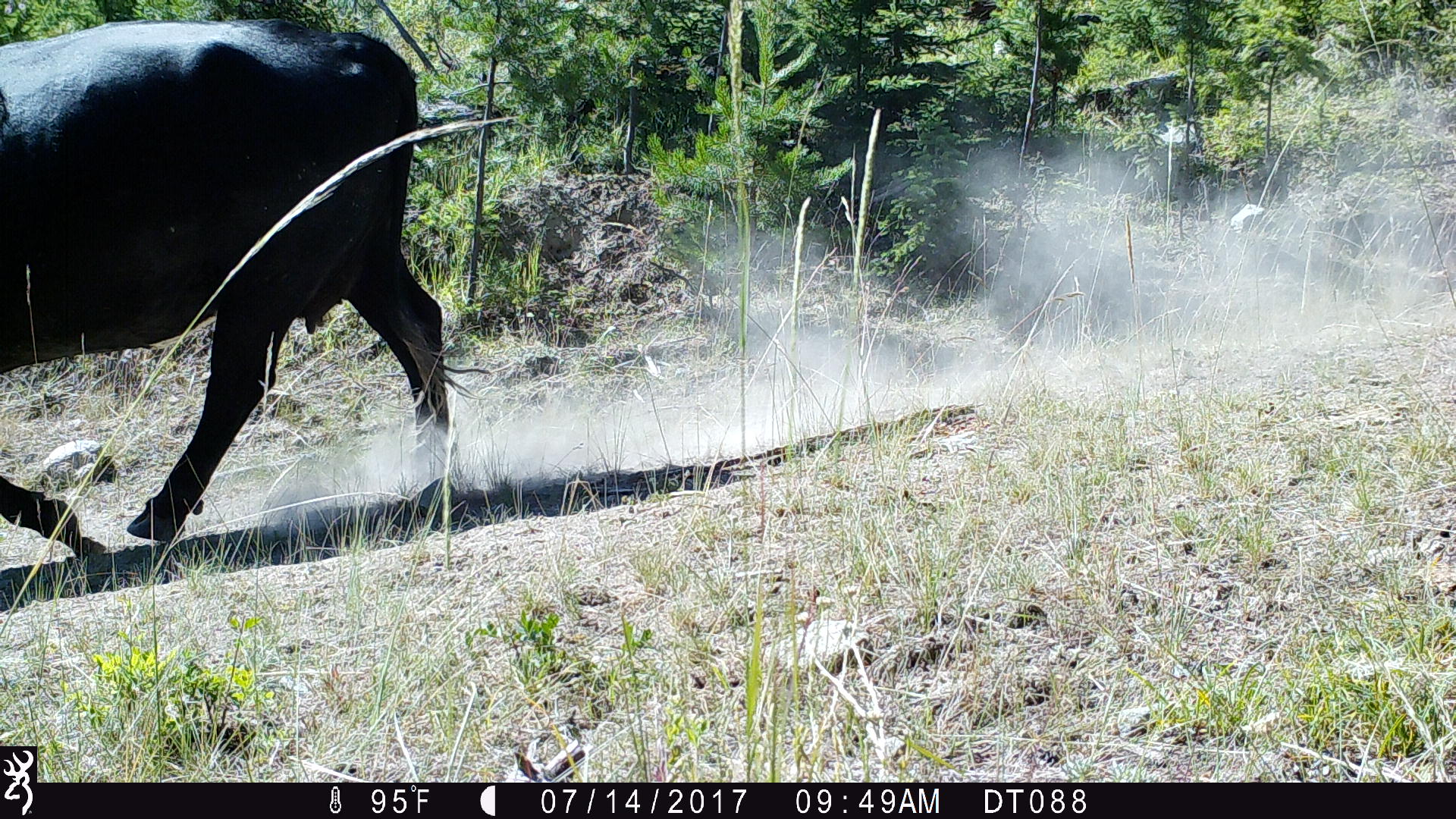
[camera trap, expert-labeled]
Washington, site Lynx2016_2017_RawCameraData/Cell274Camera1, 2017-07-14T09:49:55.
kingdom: Animalia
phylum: Chordata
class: Mammalia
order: Artiodactyla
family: Bovidae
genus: Bos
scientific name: Bos taurus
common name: domestic cattle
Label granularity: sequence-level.